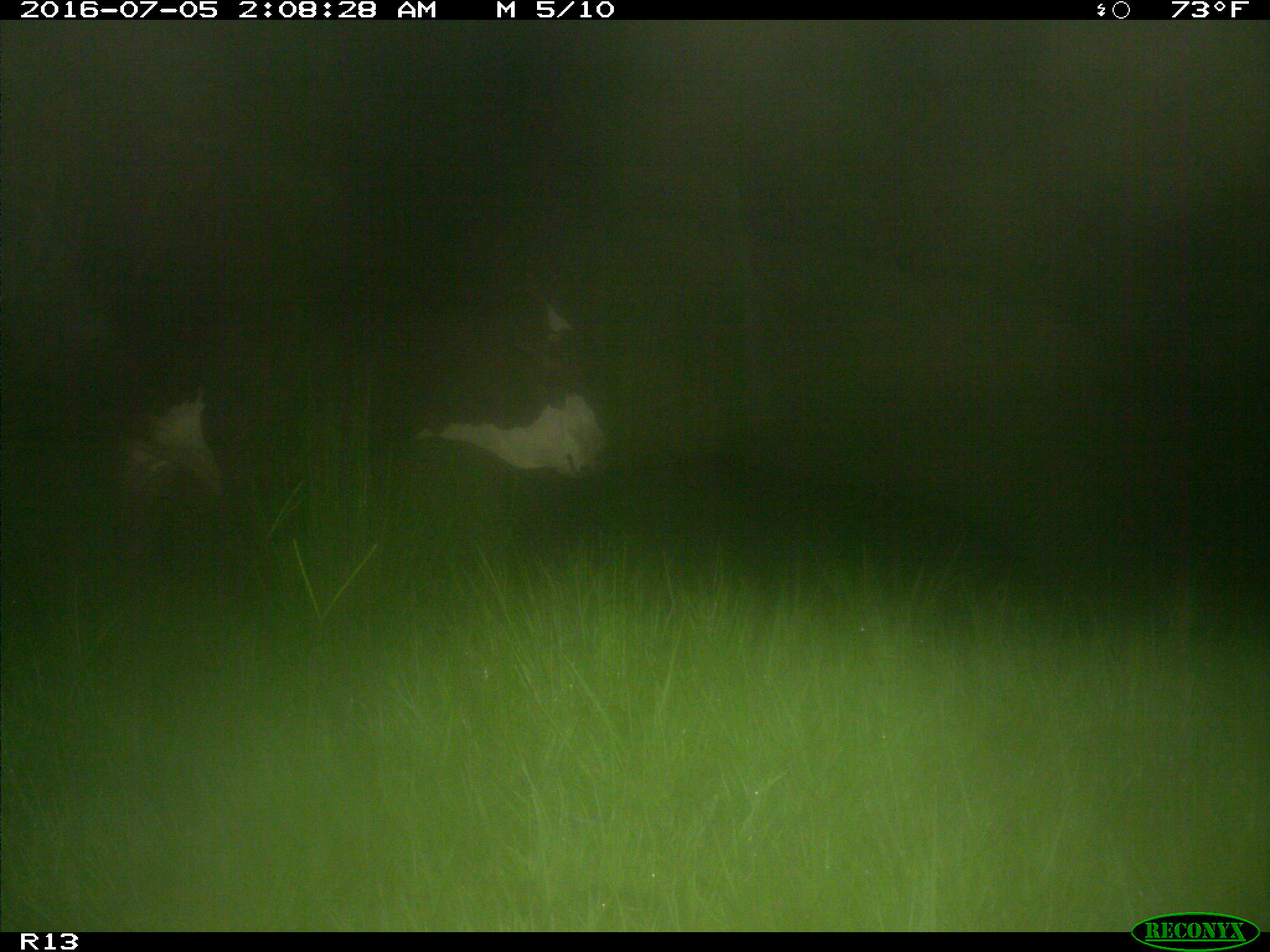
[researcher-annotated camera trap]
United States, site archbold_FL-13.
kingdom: Animalia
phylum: Chordata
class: Mammalia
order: Artiodactyla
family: Bovidae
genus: Bos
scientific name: Bos taurus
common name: domestic cow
Bos taurus (domestic cow).